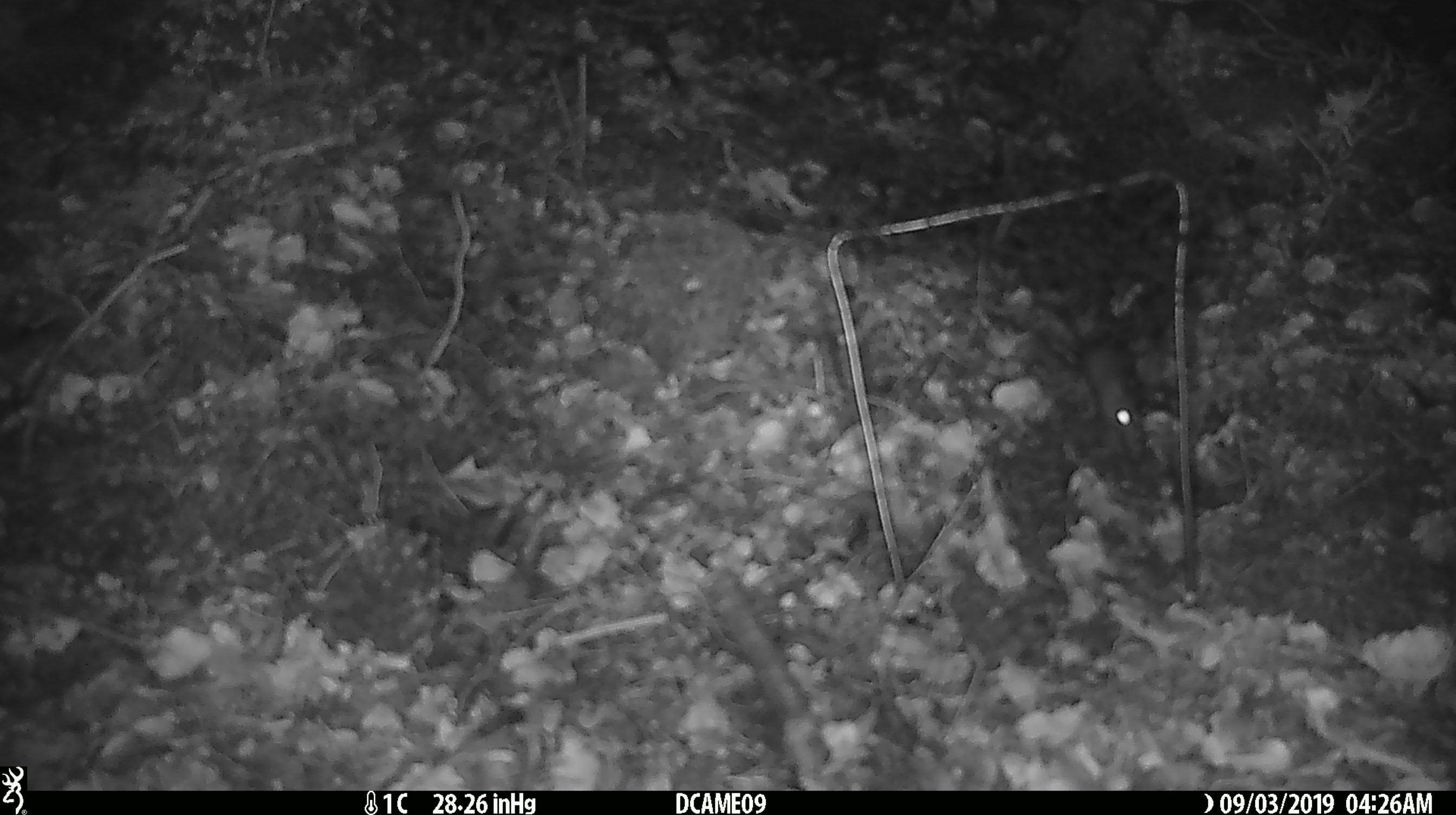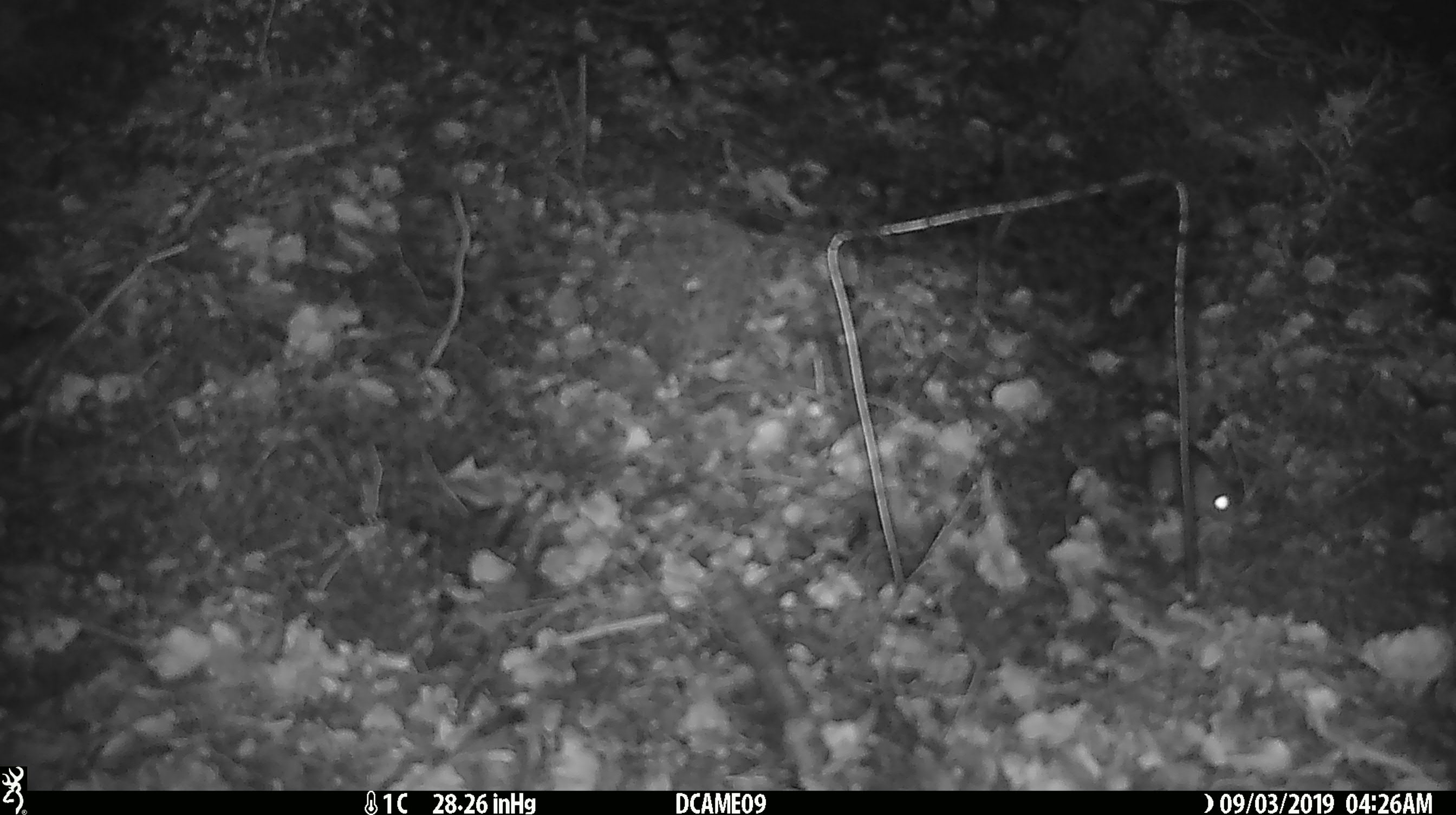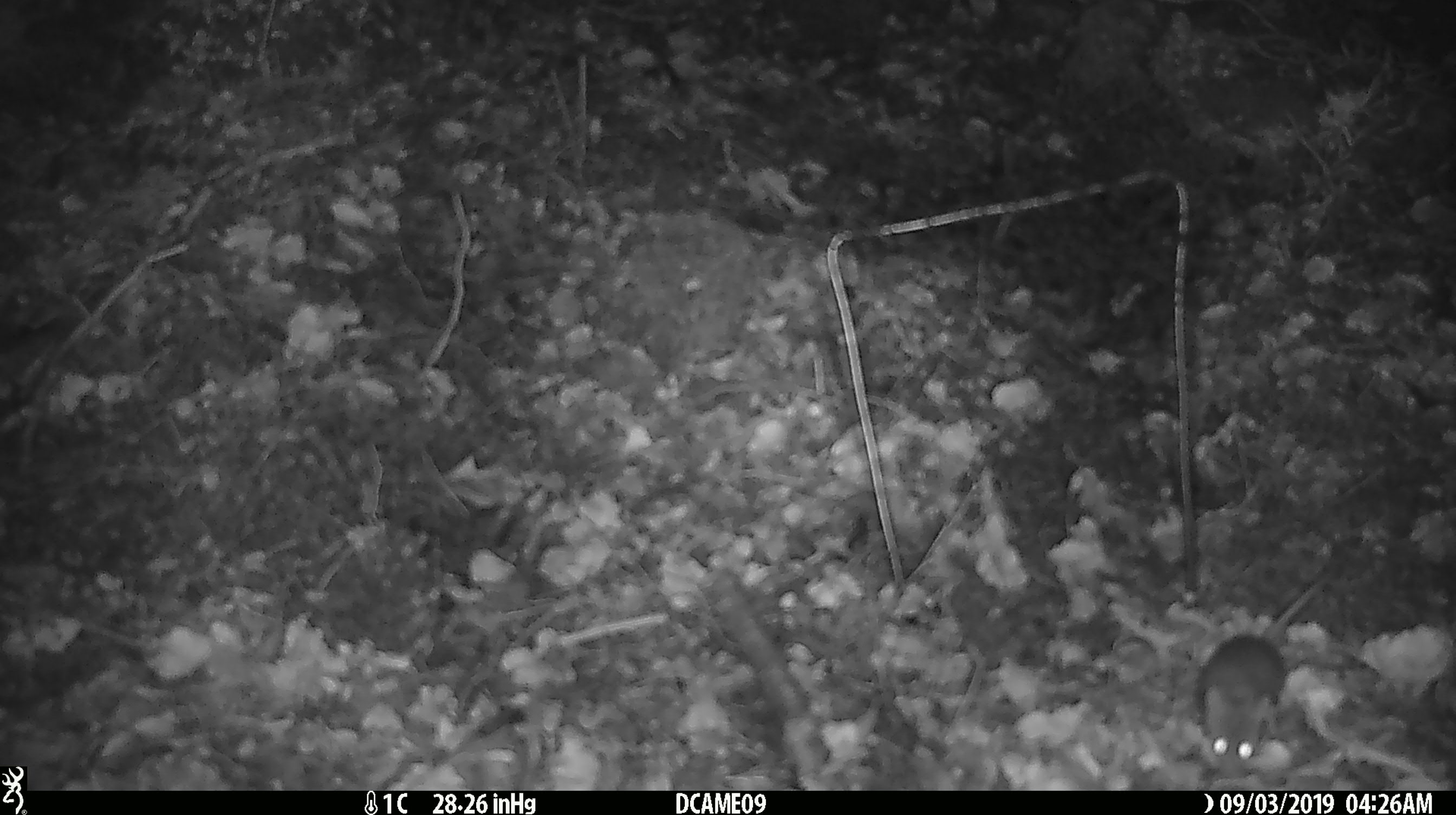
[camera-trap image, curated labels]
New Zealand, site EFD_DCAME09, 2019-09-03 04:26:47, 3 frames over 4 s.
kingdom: Animalia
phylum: Chordata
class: Mammalia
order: Rodentia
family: Muridae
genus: Mus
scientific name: Mus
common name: mouse